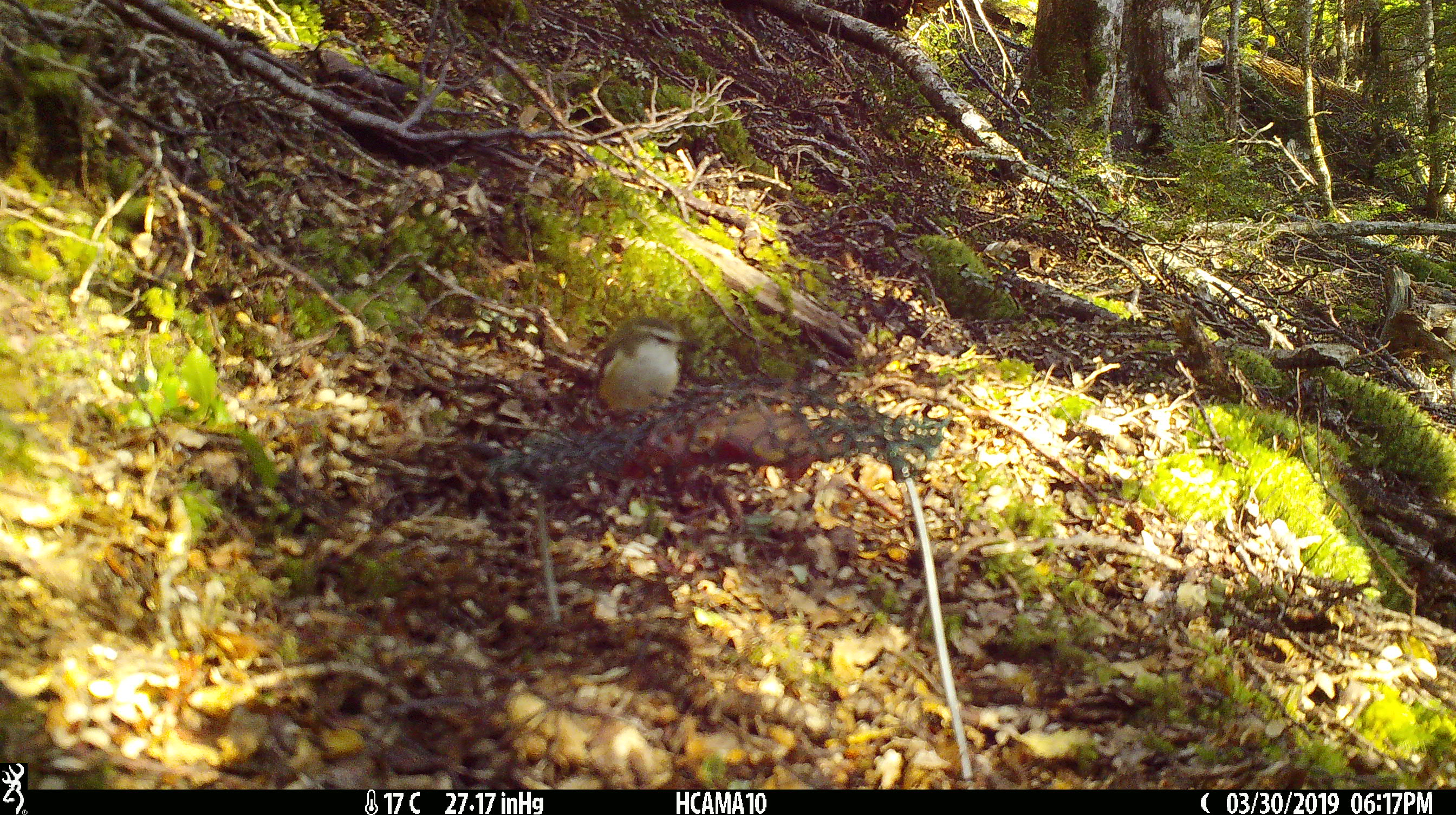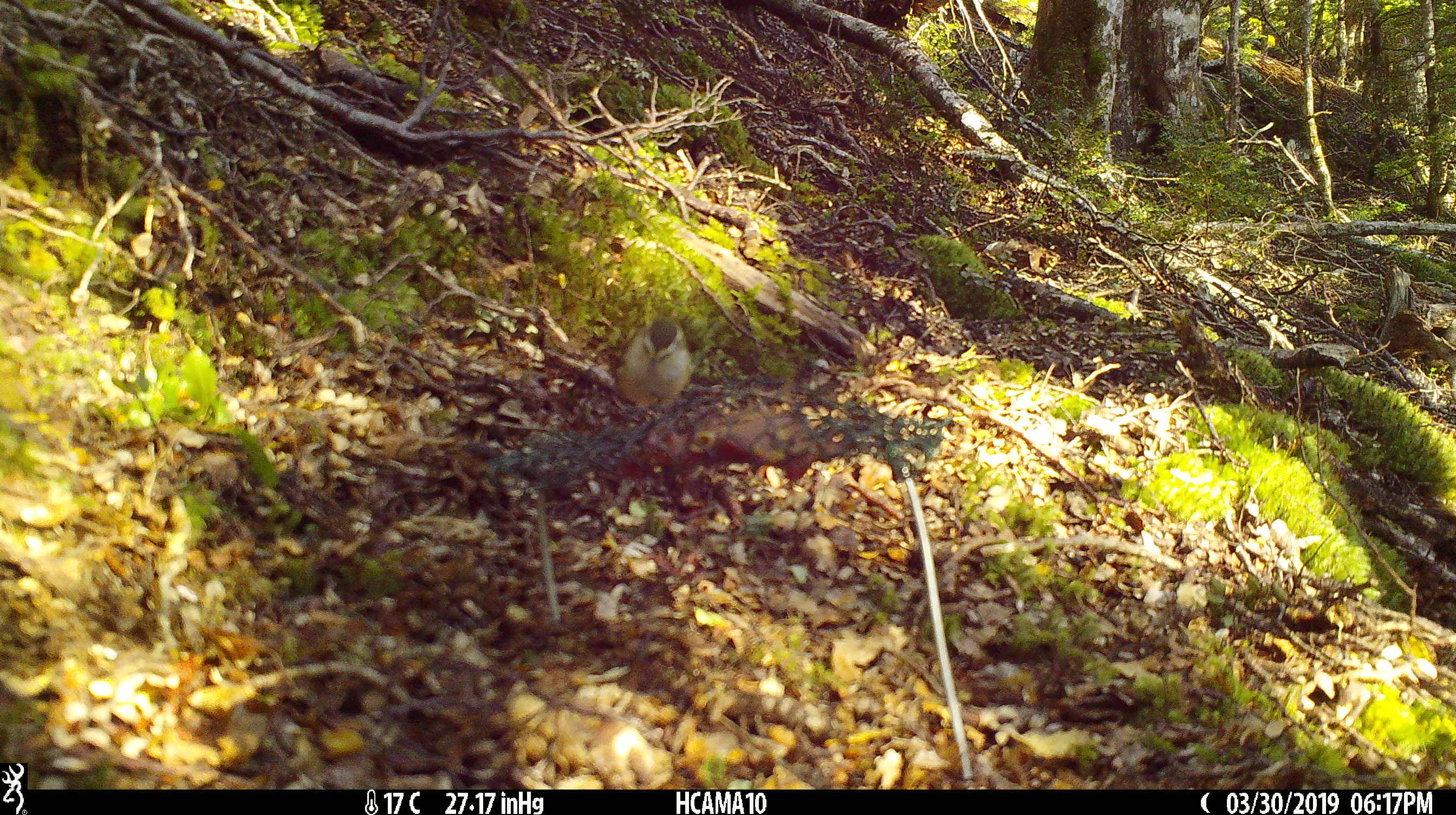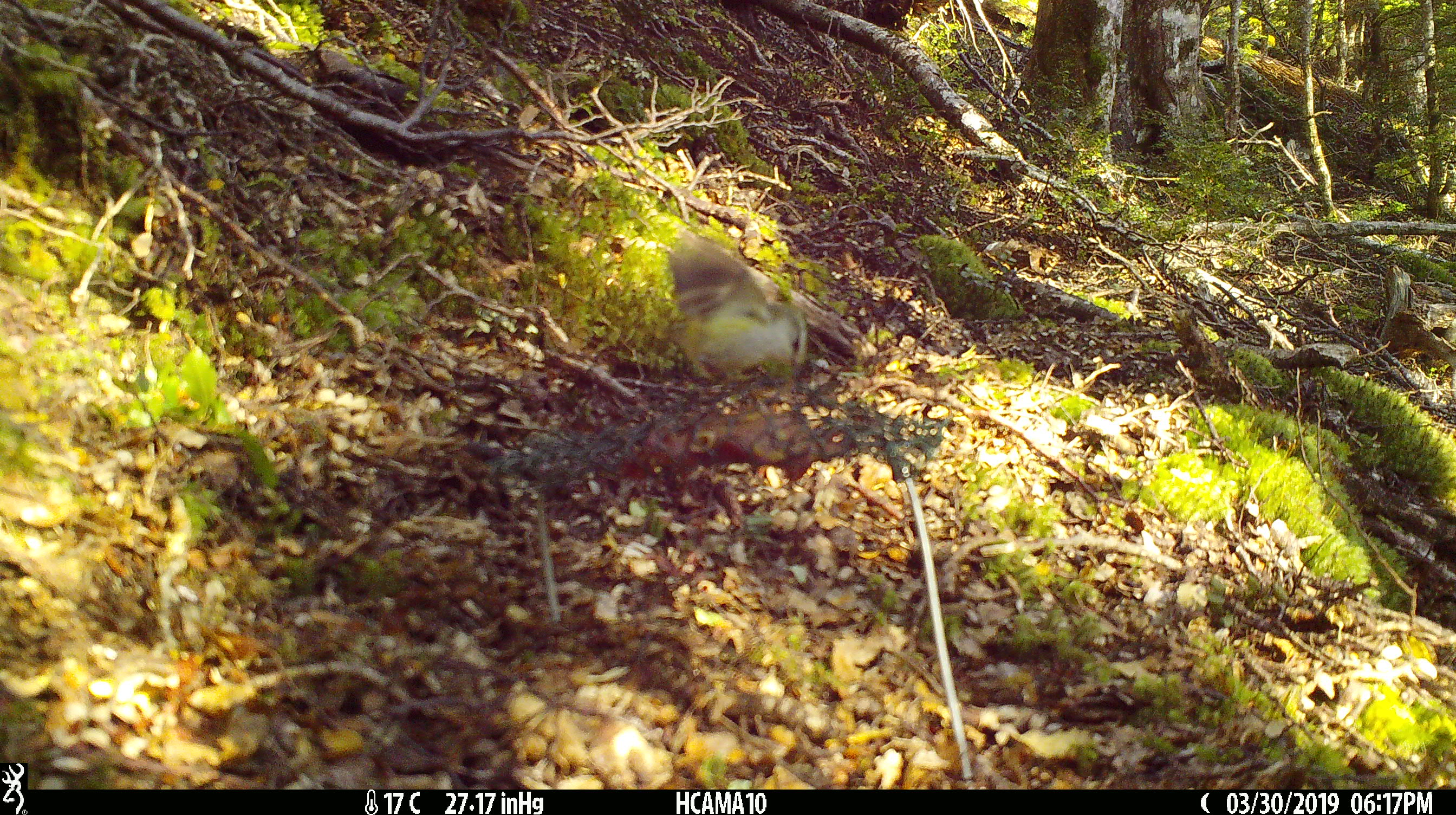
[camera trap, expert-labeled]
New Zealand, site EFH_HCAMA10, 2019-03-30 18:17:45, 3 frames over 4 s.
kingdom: Animalia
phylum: Chordata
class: Aves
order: Passeriformes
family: Acanthisittidae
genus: Acanthisitta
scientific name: Acanthisitta chloris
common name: rifleman